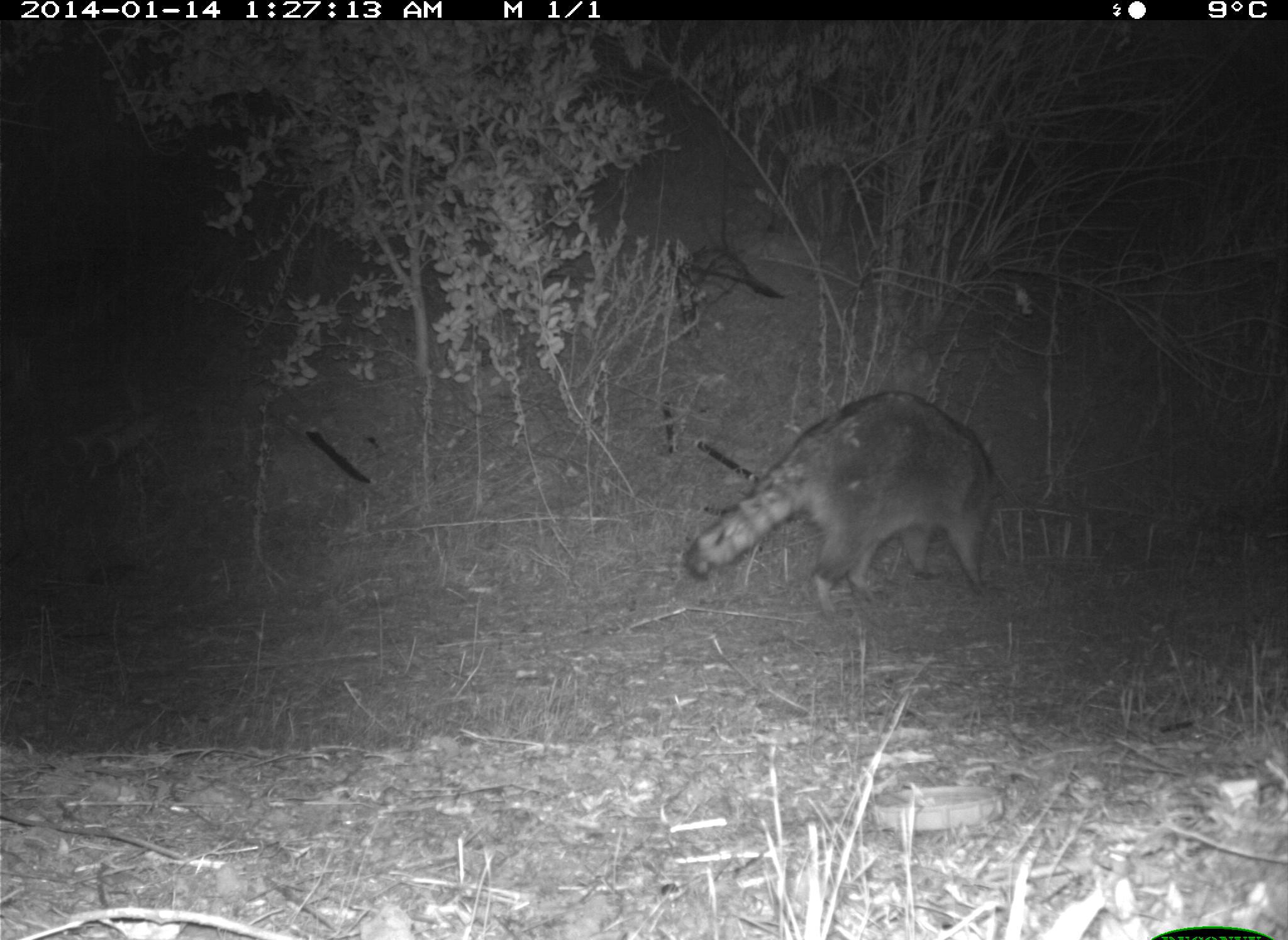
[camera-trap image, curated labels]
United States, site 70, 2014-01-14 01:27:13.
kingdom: Animalia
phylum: Chordata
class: Mammalia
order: Carnivora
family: Procyonidae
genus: Procyon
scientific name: Procyon lotor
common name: raccoon